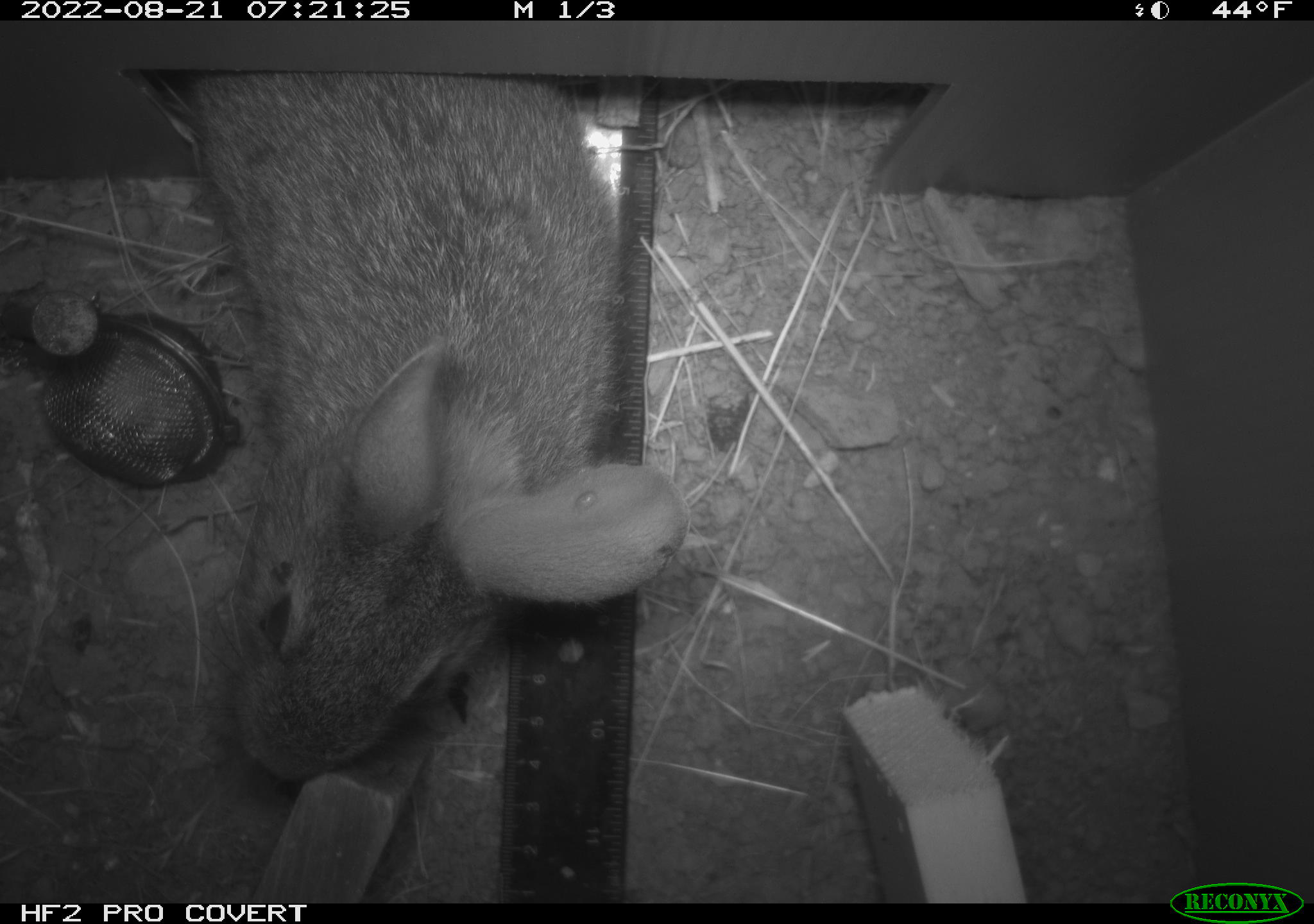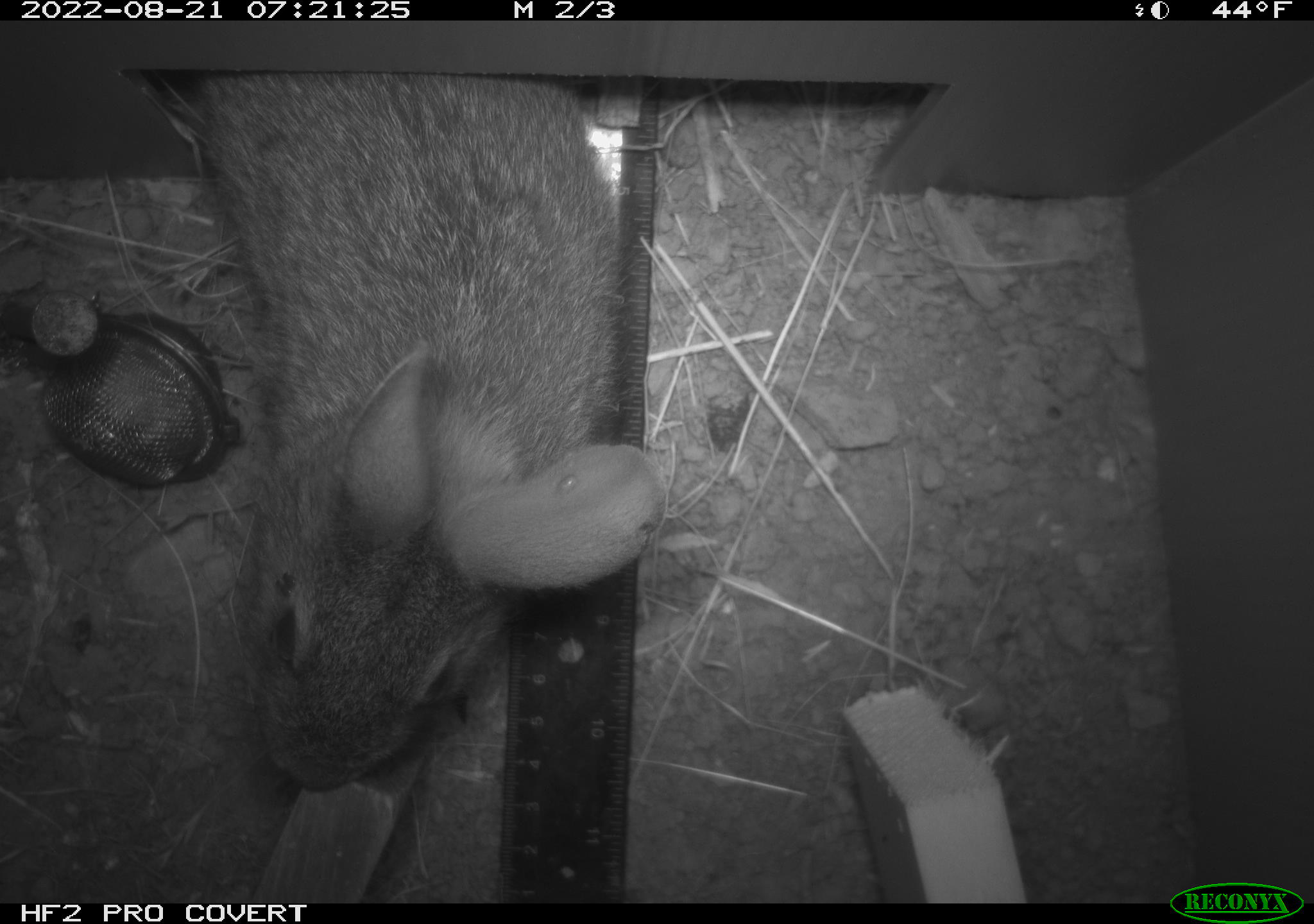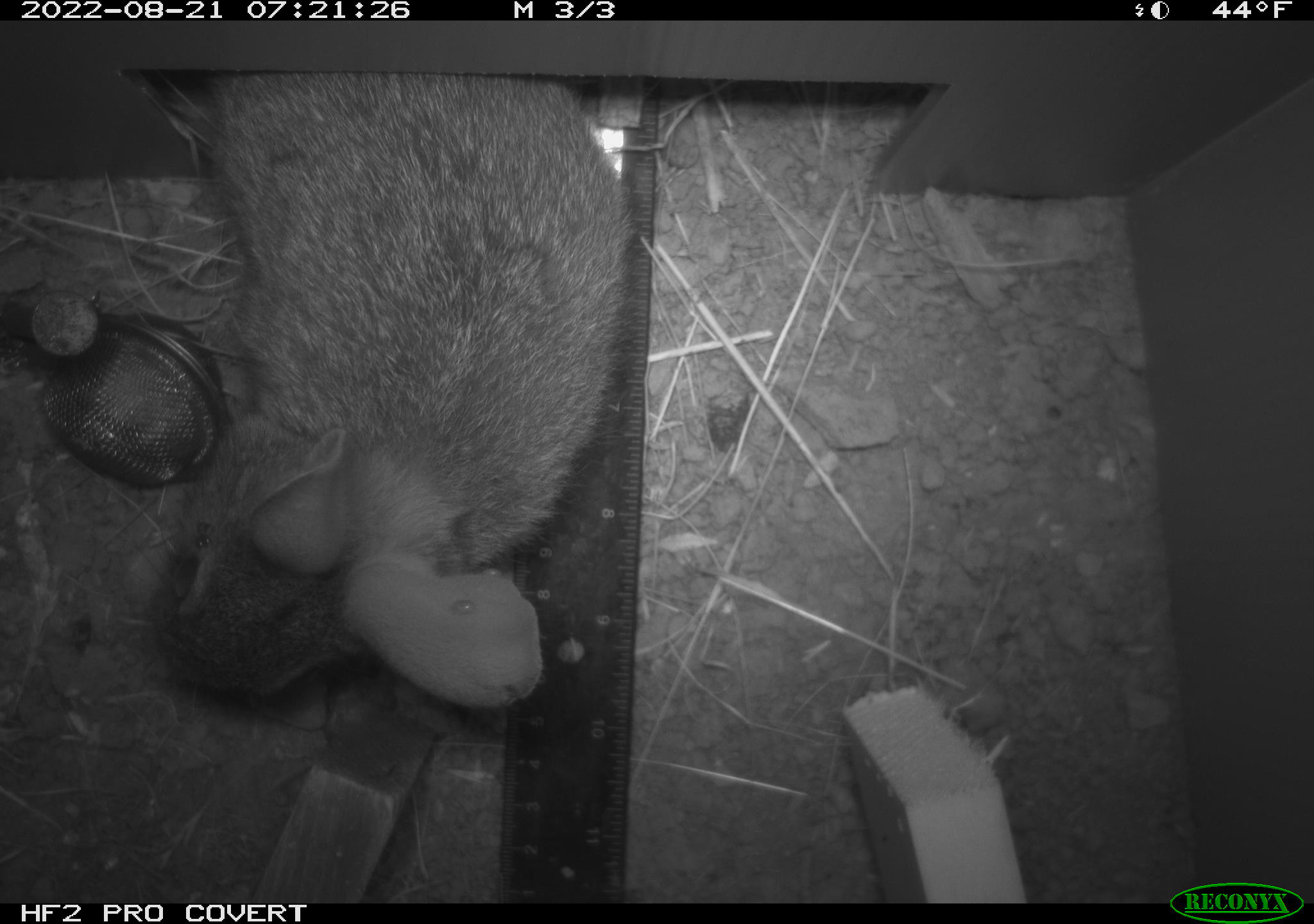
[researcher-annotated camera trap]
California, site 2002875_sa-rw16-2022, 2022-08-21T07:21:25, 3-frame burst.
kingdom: Animalia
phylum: Chordata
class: Mammalia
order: Lagomorpha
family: Leporidae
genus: Sylvilagus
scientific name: Sylvilagus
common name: cottontail rabbits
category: sylvilagus species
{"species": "sylvilagus species (cottontail rabbits) (Sylvilagus)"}